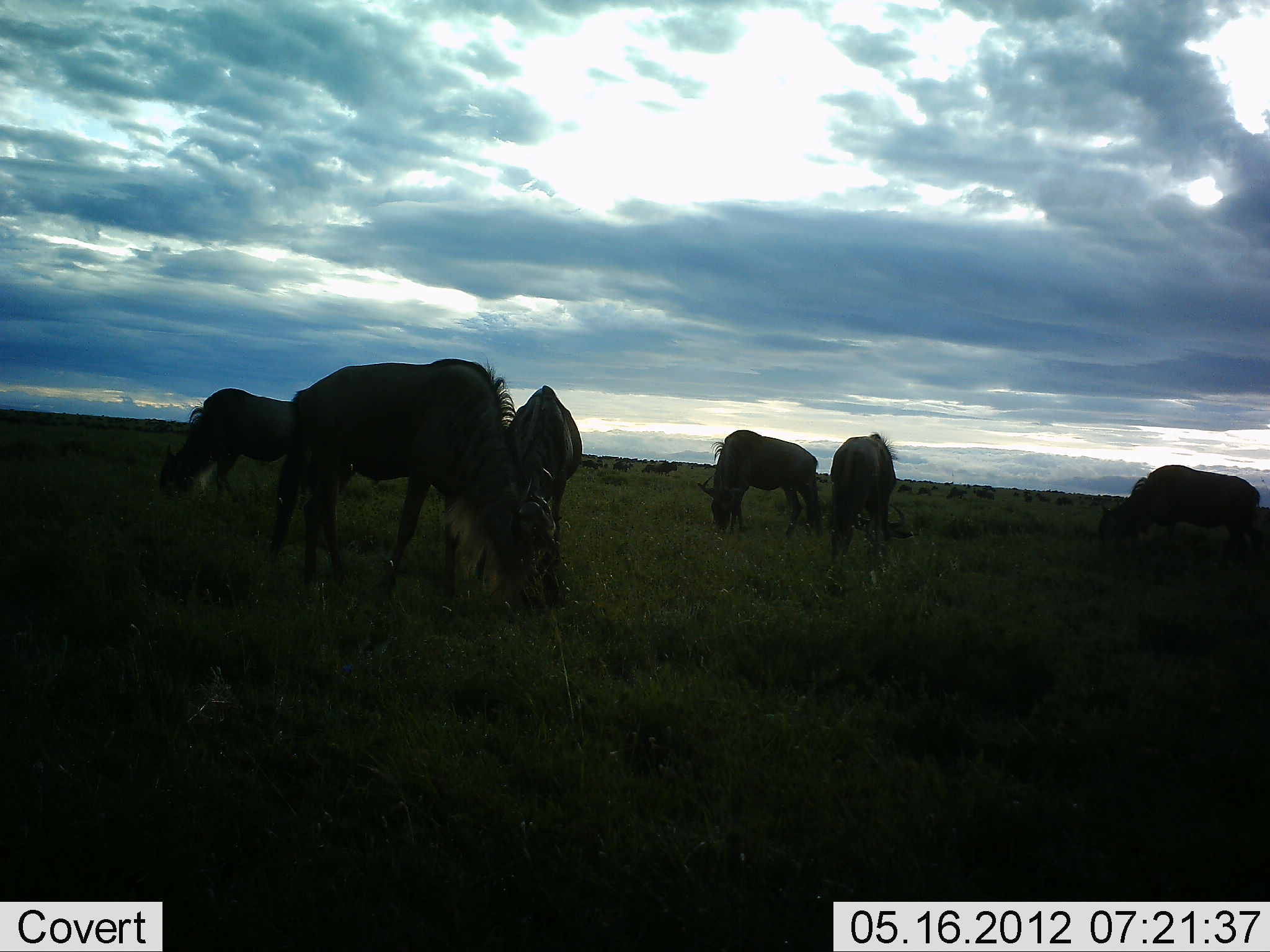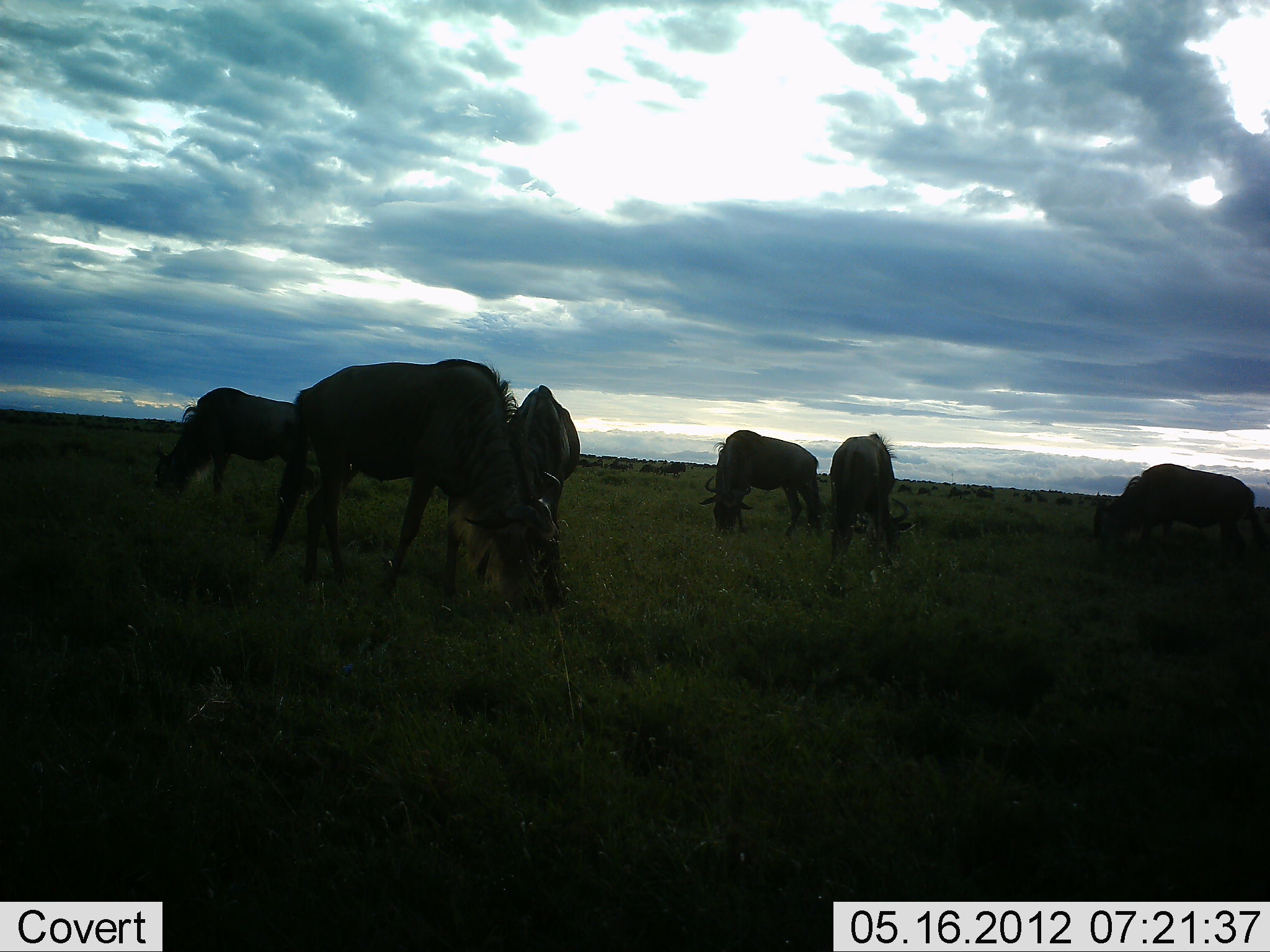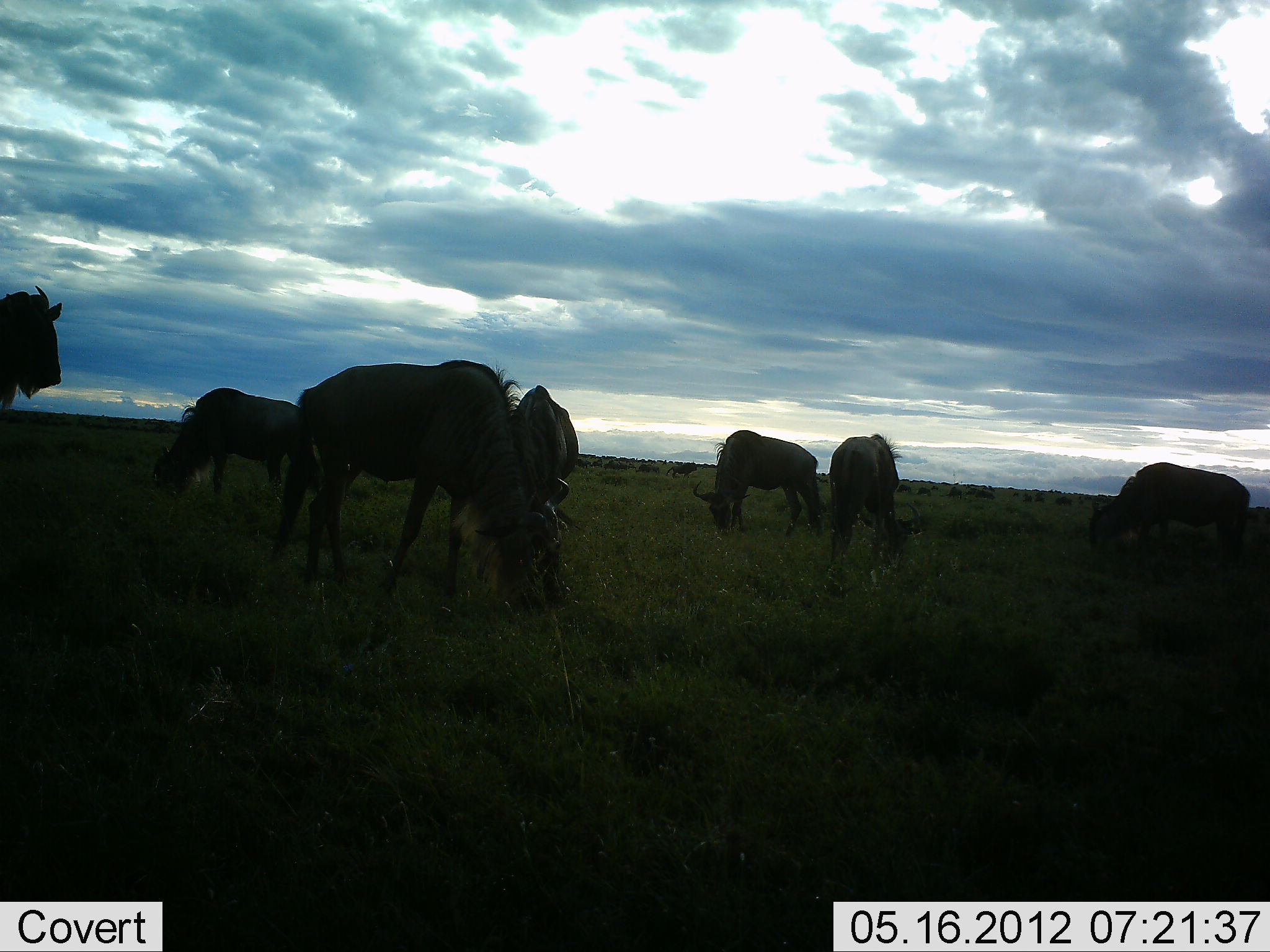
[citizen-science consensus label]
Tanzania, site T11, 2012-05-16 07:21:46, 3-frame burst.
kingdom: Animalia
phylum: Chordata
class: Mammalia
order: Artiodactyla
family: Bovidae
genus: Connochaetes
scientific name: Connochaetes taurinus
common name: blue wildebeest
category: wildebeest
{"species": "wildebeest (blue wildebeest) (Connochaetes taurinus)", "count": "7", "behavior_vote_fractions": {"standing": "70%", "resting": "0%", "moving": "50%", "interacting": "0%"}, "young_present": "0%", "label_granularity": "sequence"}